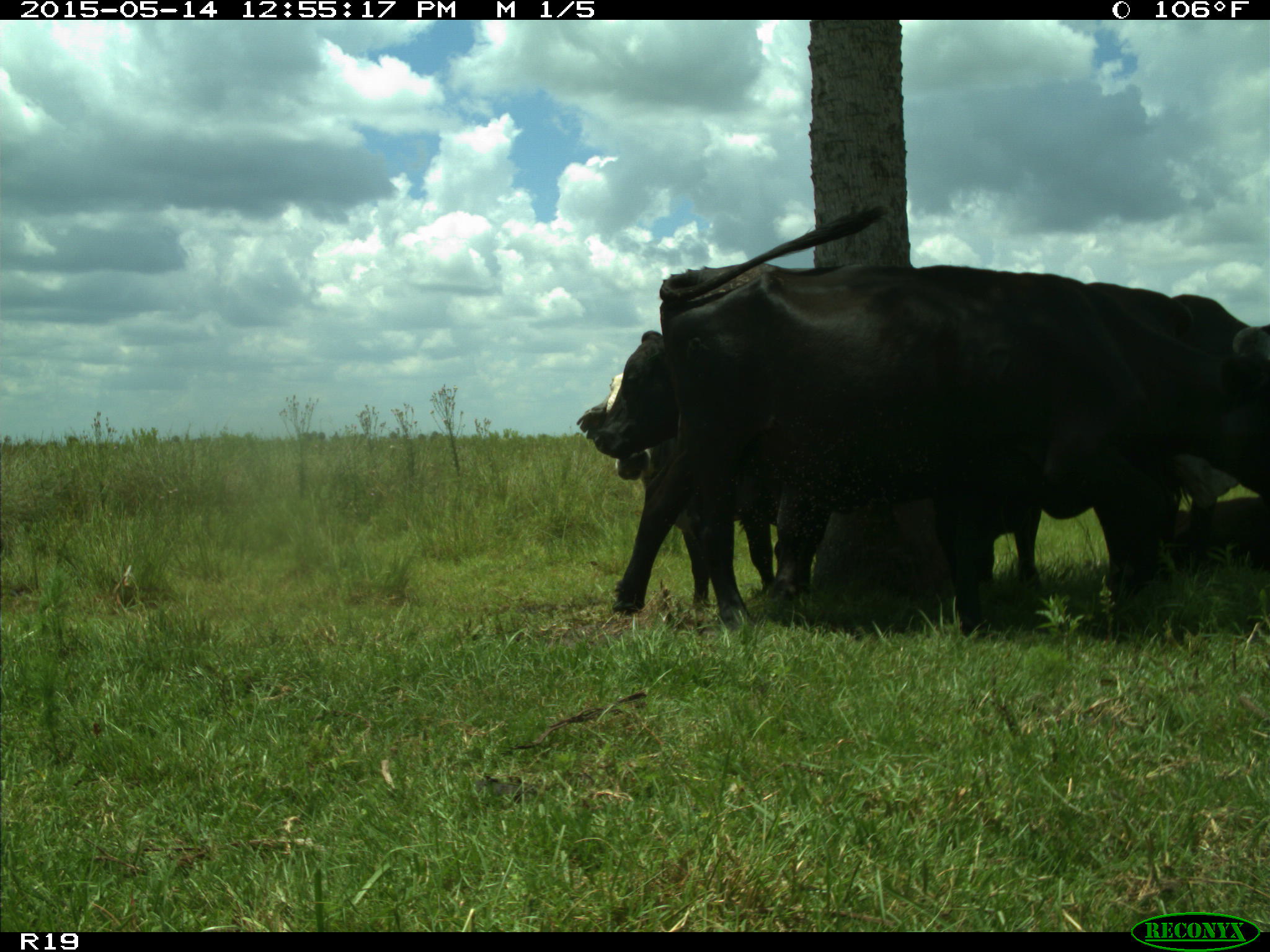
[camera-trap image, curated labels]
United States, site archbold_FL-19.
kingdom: Animalia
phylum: Chordata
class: Mammalia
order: Artiodactyla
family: Bovidae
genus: Bos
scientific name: Bos taurus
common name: domestic cow